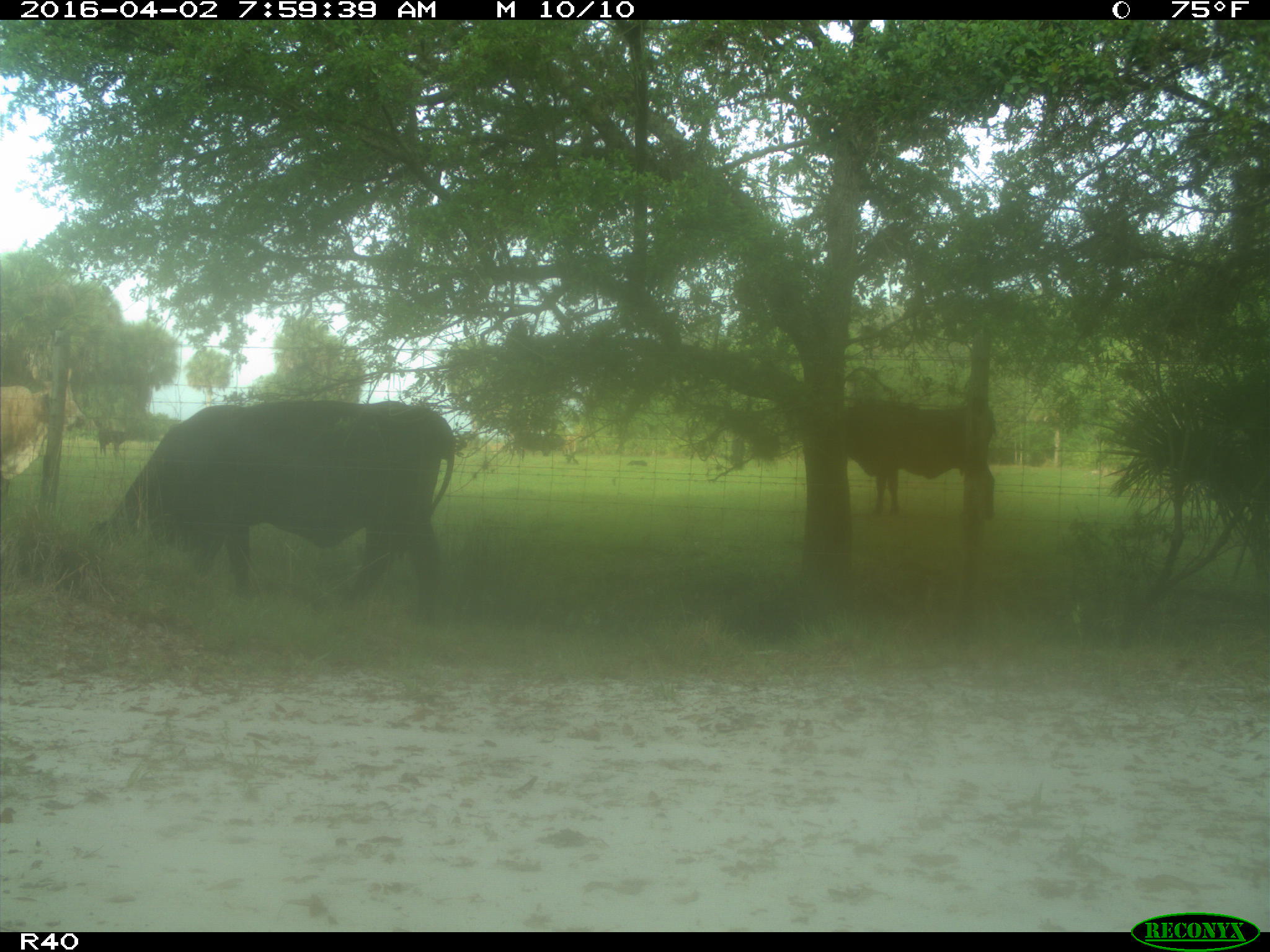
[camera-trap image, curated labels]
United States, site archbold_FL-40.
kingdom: Animalia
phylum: Chordata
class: Mammalia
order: Artiodactyla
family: Bovidae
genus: Bos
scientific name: Bos taurus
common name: domestic cow